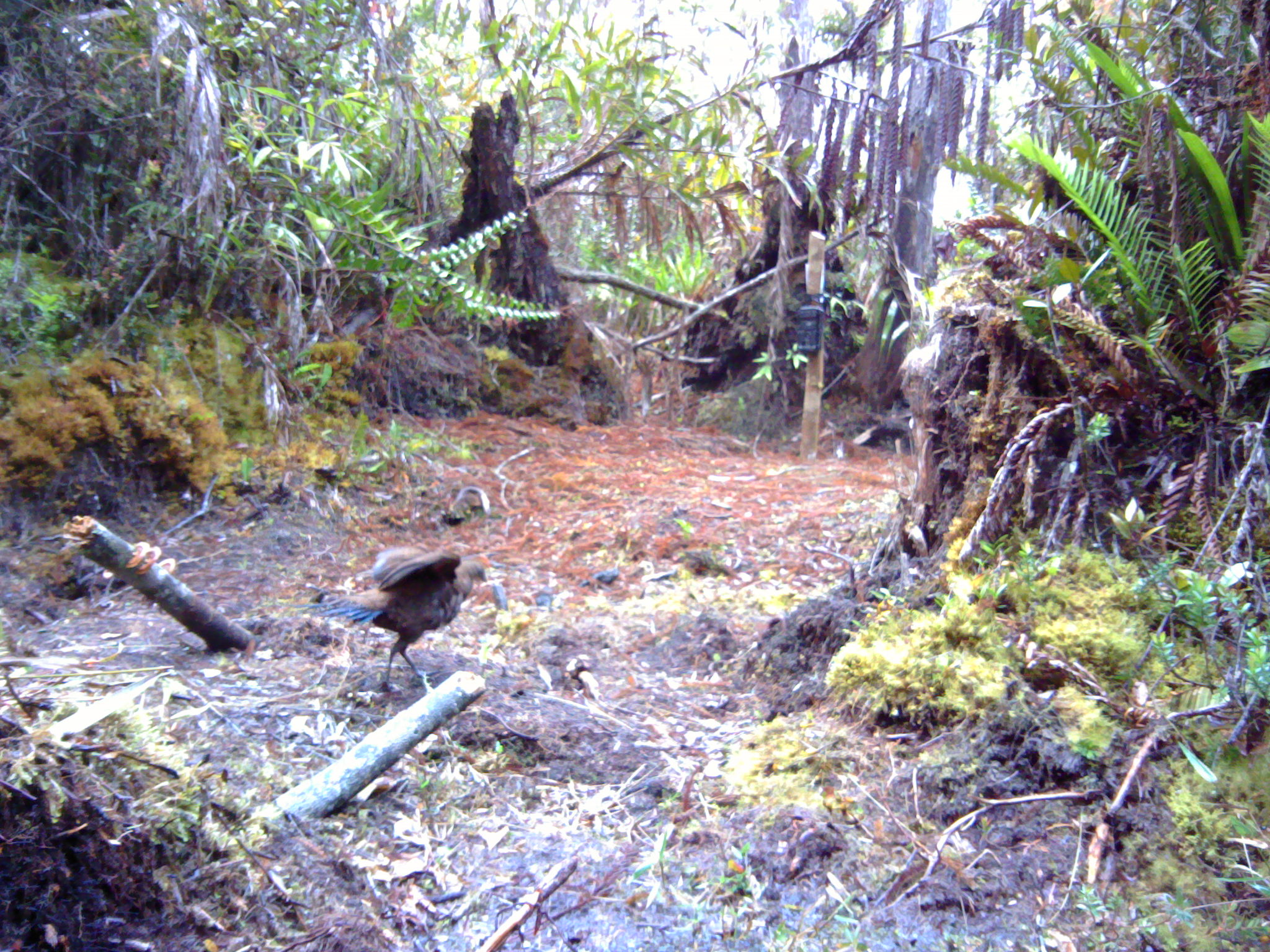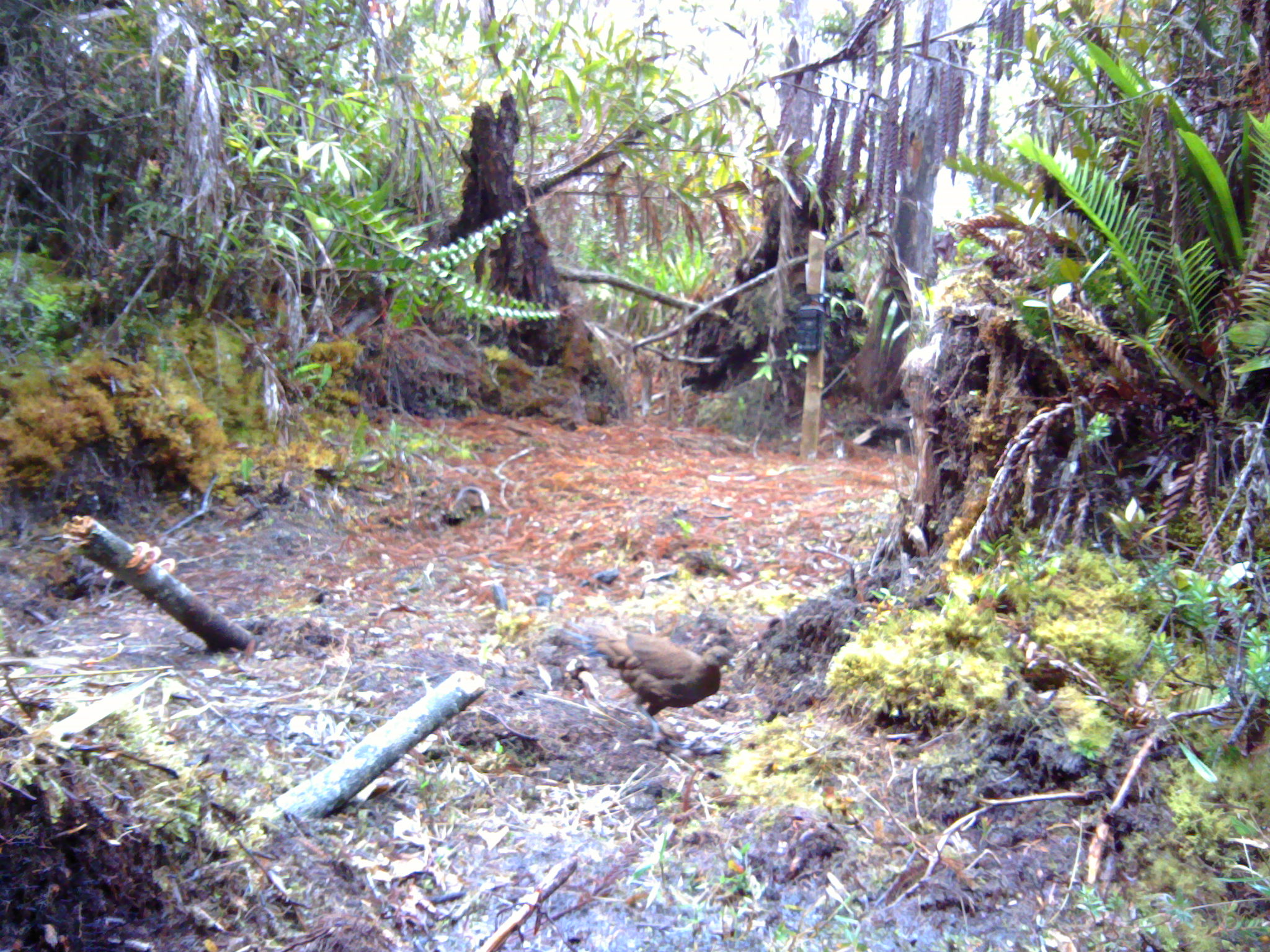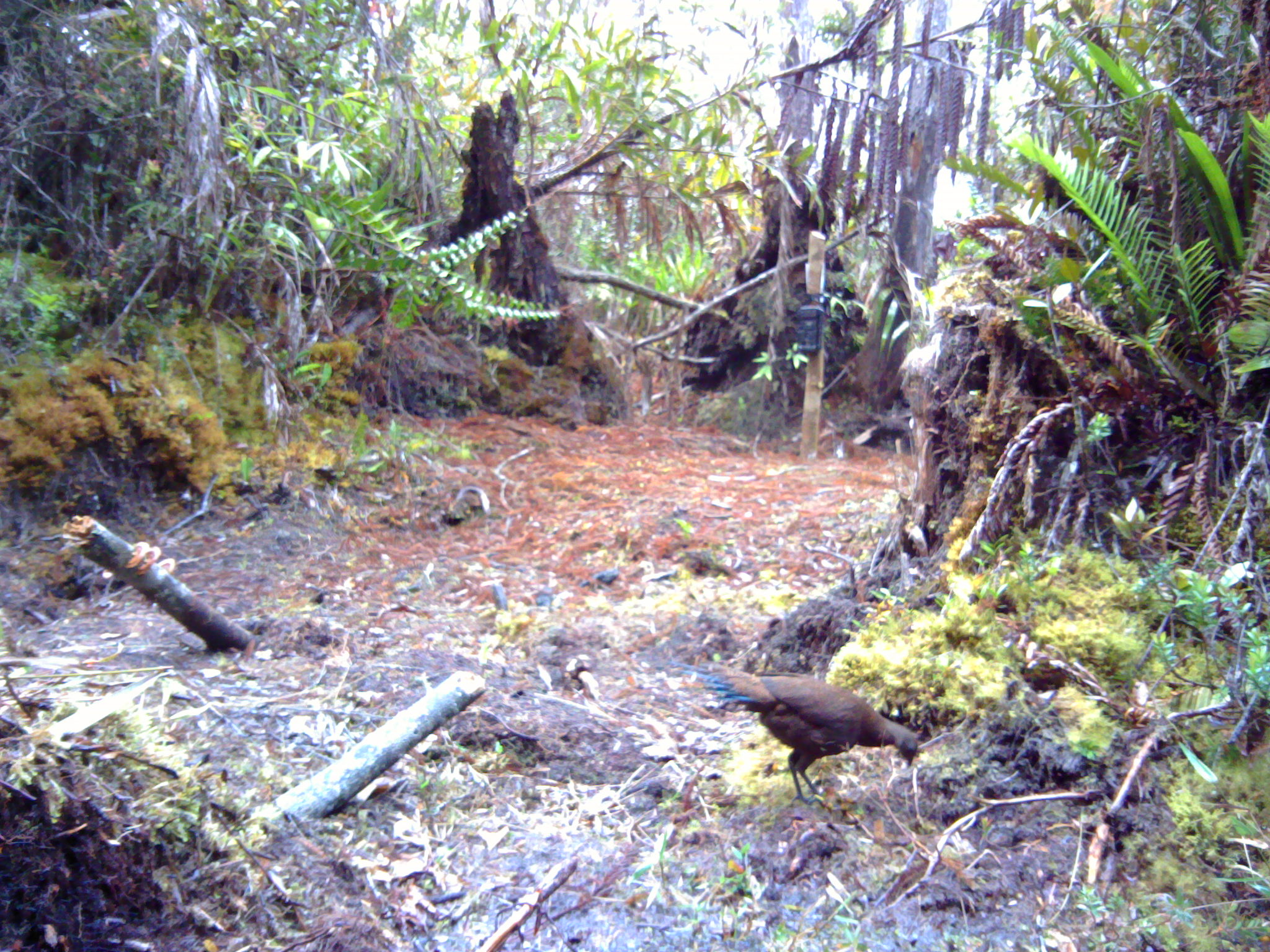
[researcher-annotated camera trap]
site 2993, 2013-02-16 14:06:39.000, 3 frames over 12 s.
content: unidentified animal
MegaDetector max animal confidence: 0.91